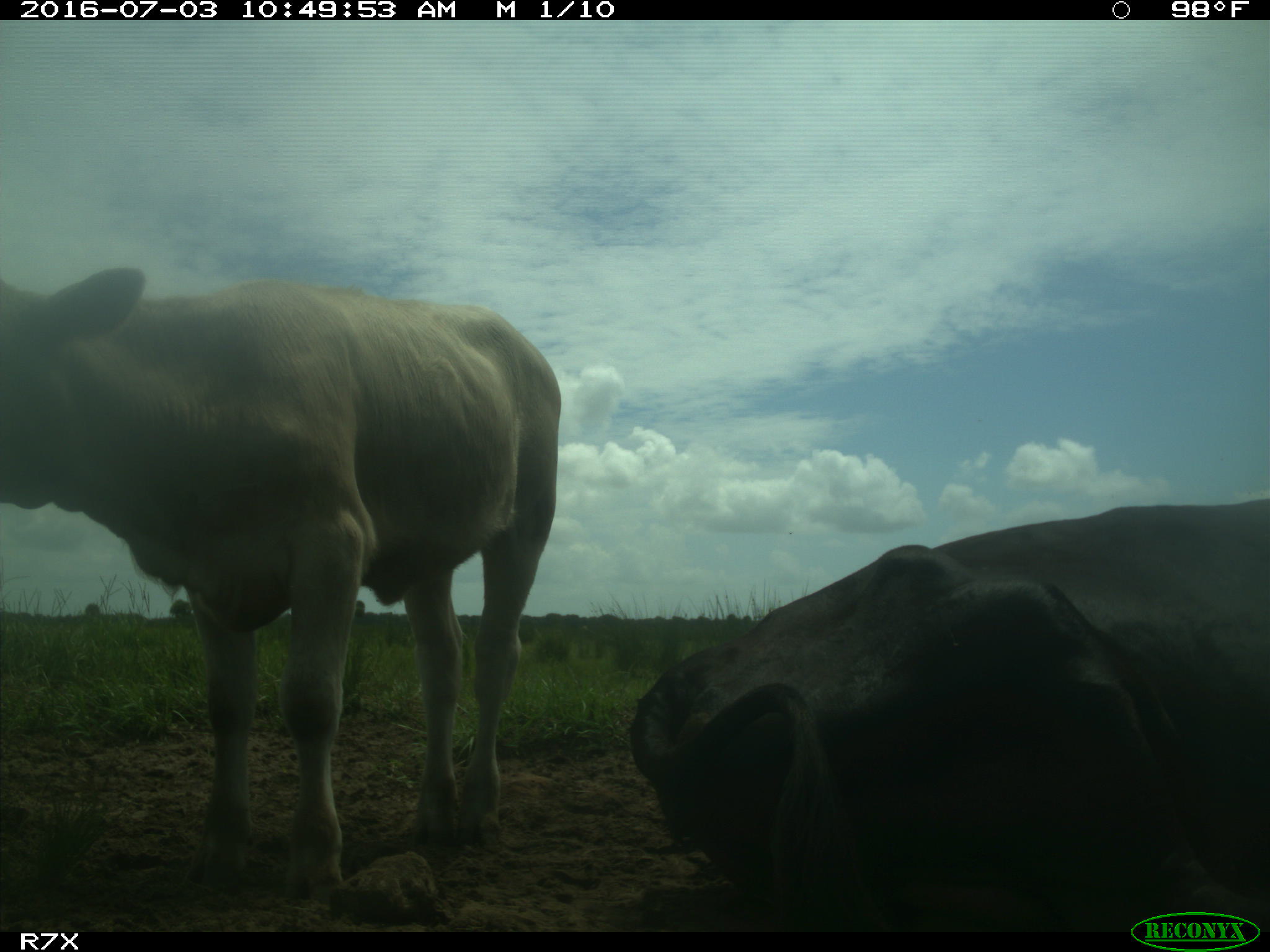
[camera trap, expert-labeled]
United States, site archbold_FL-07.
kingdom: Animalia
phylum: Chordata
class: Mammalia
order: Artiodactyla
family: Bovidae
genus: Bos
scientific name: Bos taurus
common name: domestic cow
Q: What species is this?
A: Bos taurus (domestic cow).